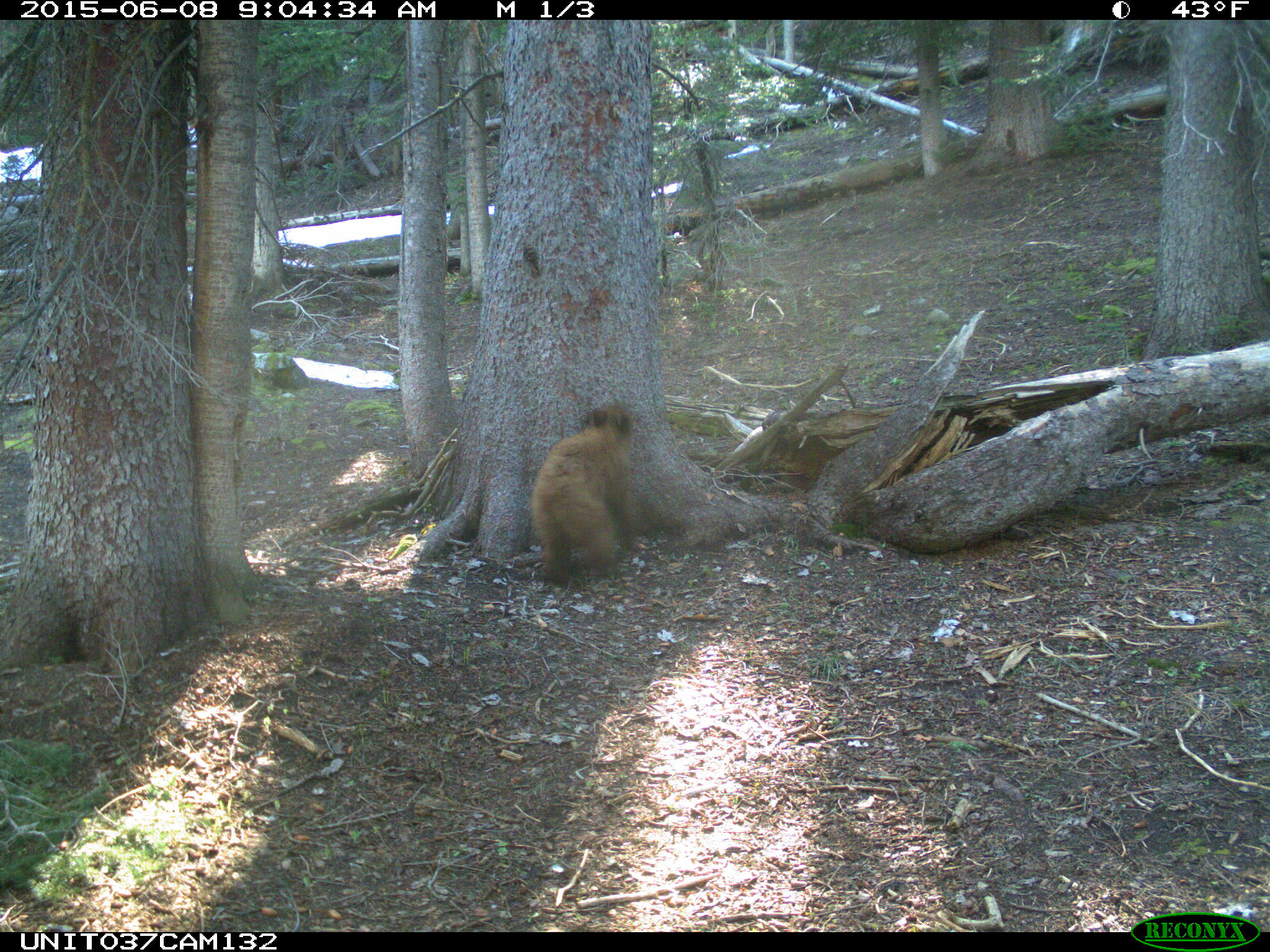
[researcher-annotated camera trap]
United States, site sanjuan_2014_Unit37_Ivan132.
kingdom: Animalia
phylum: Chordata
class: Mammalia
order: Carnivora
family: Ursidae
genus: Ursus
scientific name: Ursus americanus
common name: american black bear